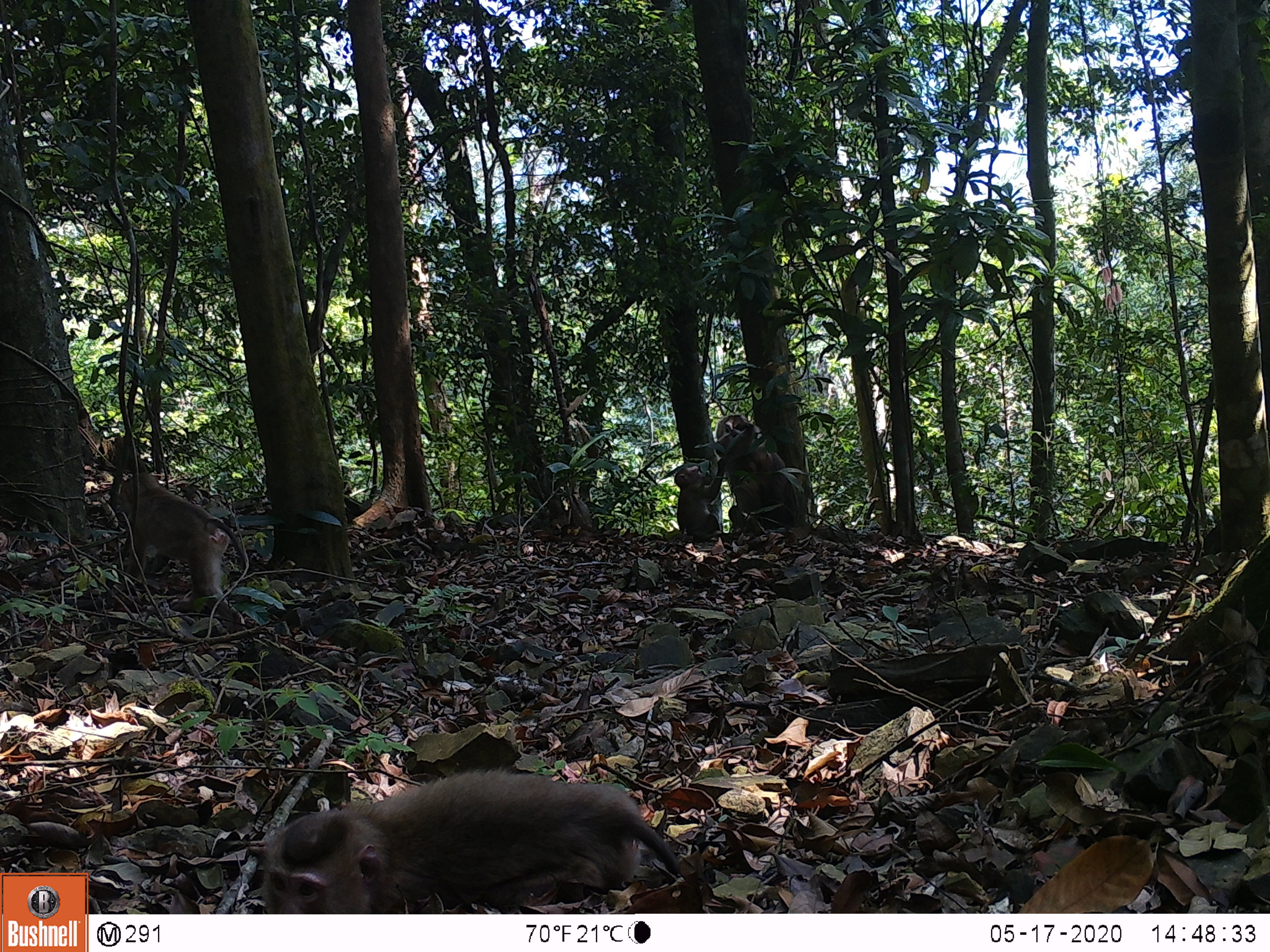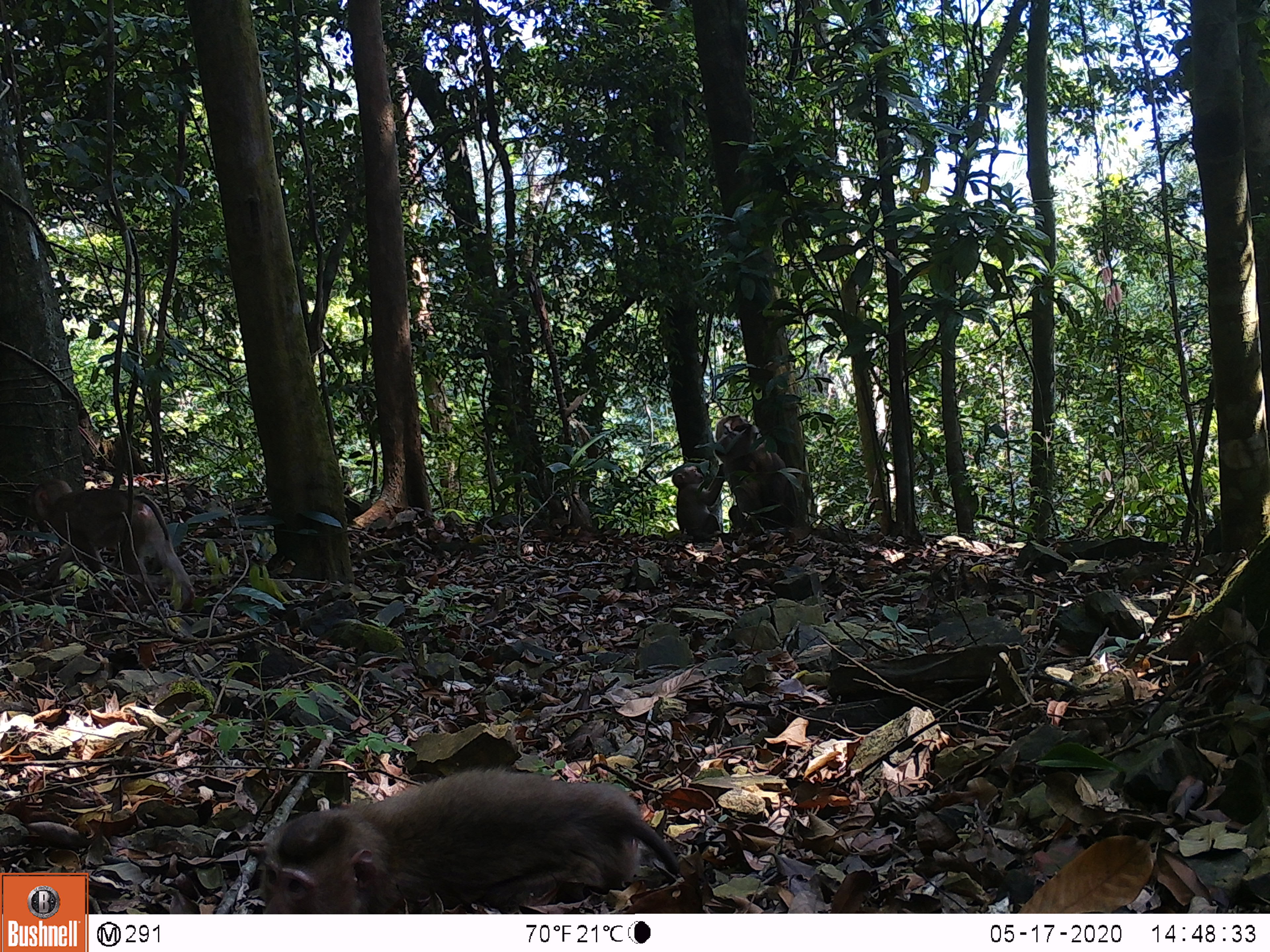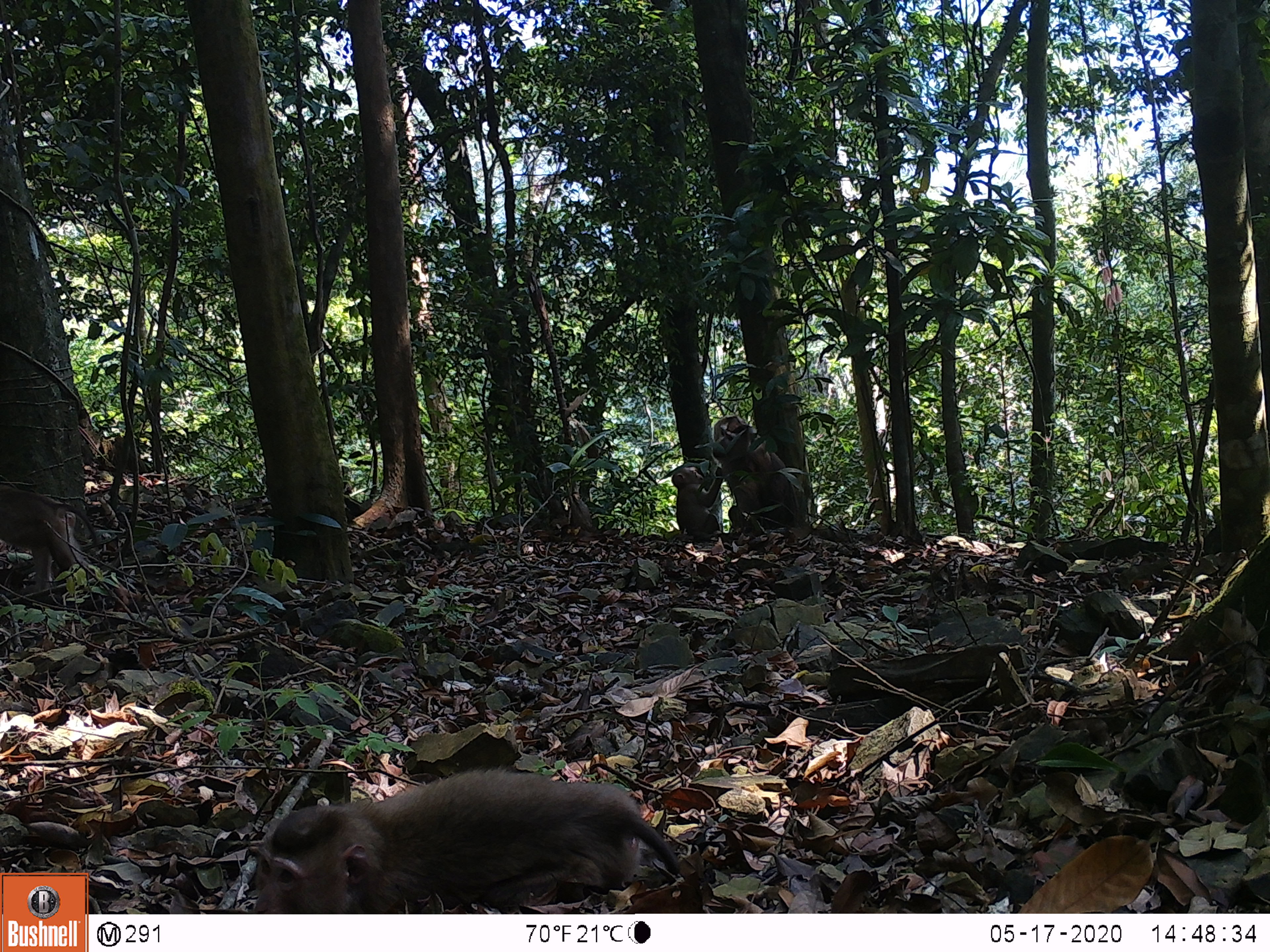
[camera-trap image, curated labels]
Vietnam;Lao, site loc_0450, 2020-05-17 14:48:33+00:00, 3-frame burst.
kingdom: Animalia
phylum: Chordata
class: Mammalia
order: Primates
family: Cercopithecidae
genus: Macaca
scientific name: Macaca nemestrina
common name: pig-tailed macaque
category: pig tailed macaque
Pig tailed macaque (pig-tailed macaque) (Macaca nemestrina). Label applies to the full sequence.